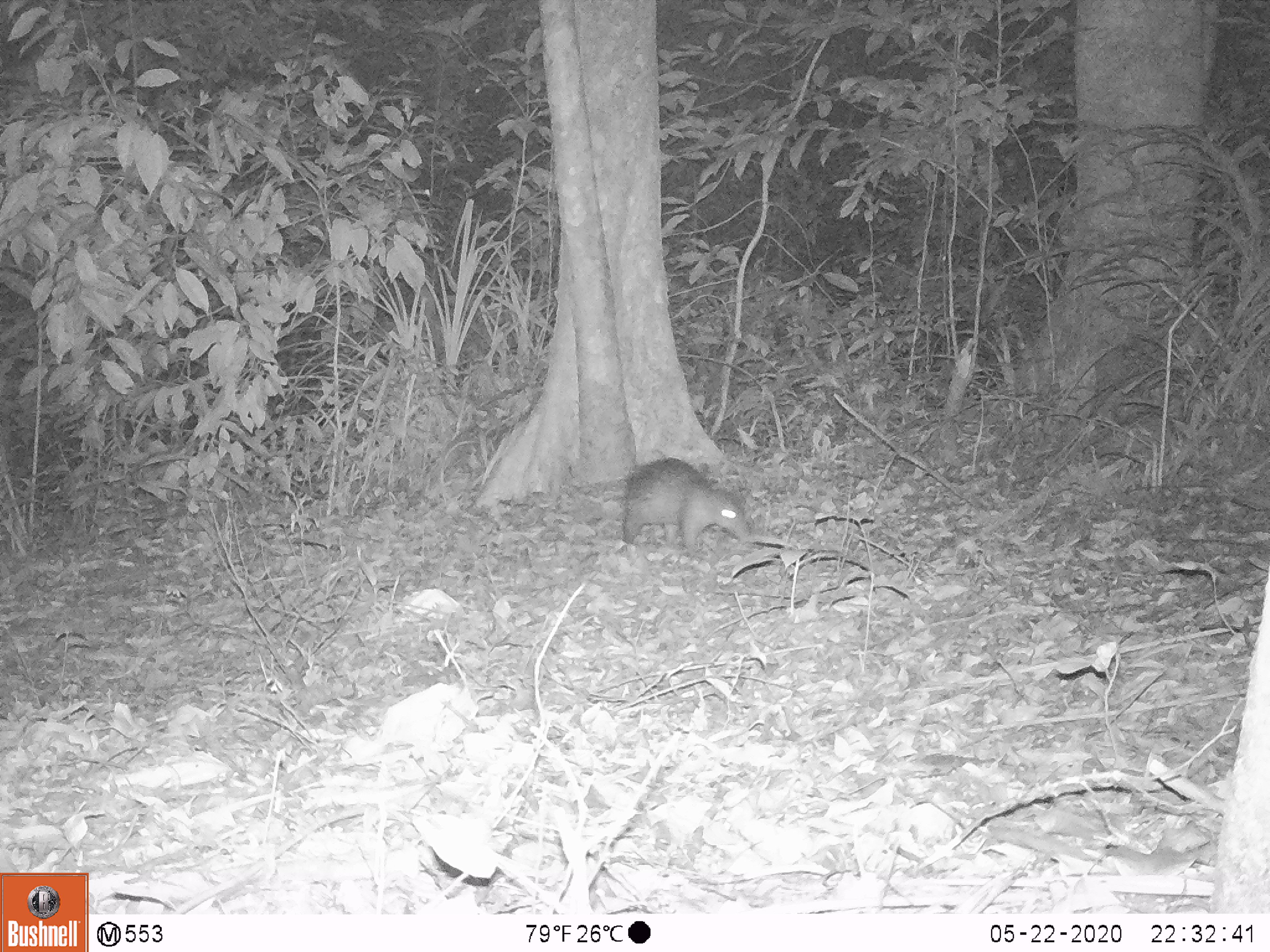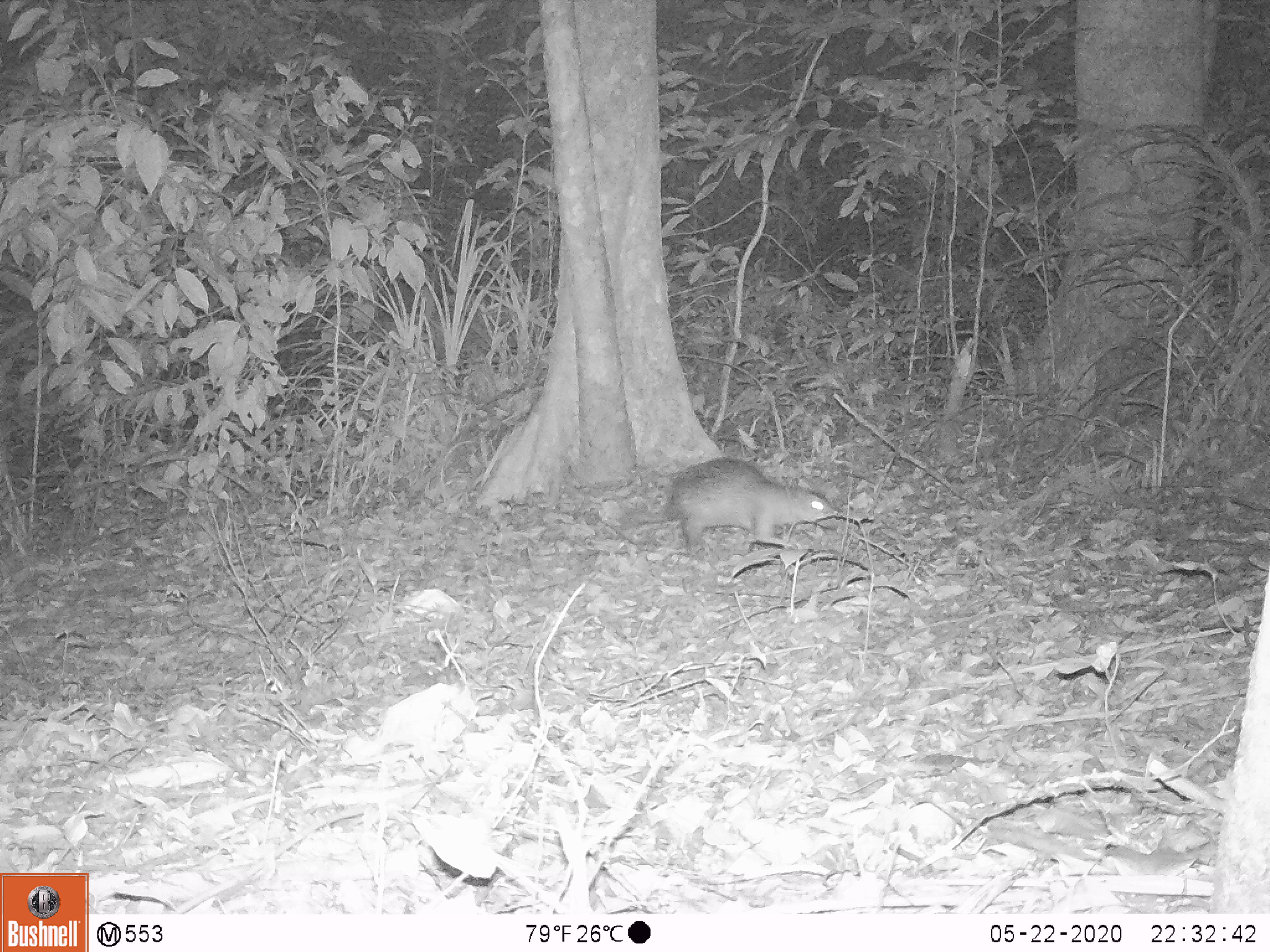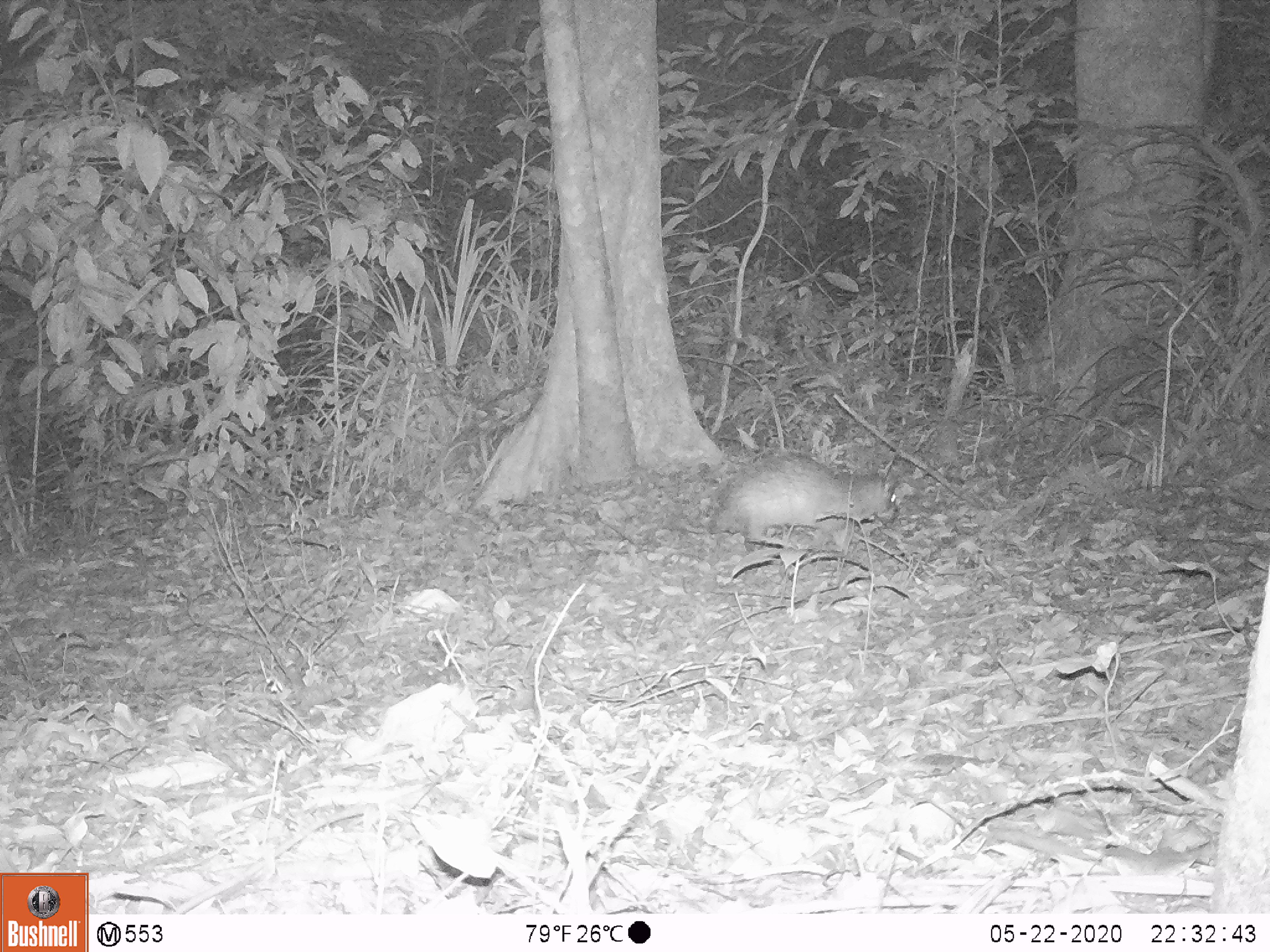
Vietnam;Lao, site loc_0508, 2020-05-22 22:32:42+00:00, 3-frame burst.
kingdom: Animalia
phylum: Chordata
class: Mammalia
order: Rodentia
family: Hystricidae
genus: Atherurus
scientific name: Atherurus macrourus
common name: asiatic brush-tailed porcupine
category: asiatic brush tailed porcupine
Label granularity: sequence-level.